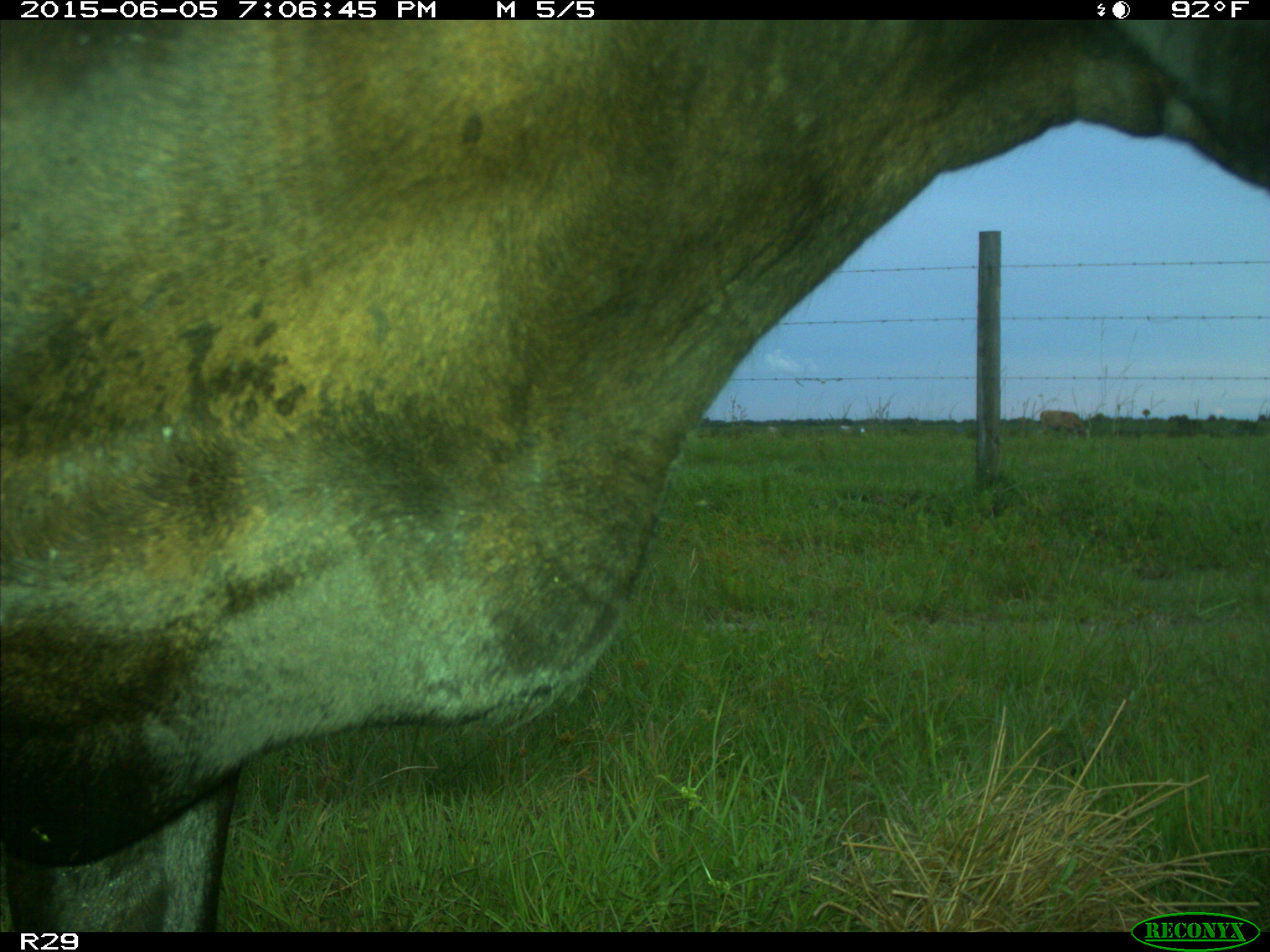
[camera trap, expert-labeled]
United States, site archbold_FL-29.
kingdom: Animalia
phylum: Chordata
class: Mammalia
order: Artiodactyla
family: Bovidae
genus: Bos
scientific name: Bos taurus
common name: domestic cow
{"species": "Bos taurus (domestic cow)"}